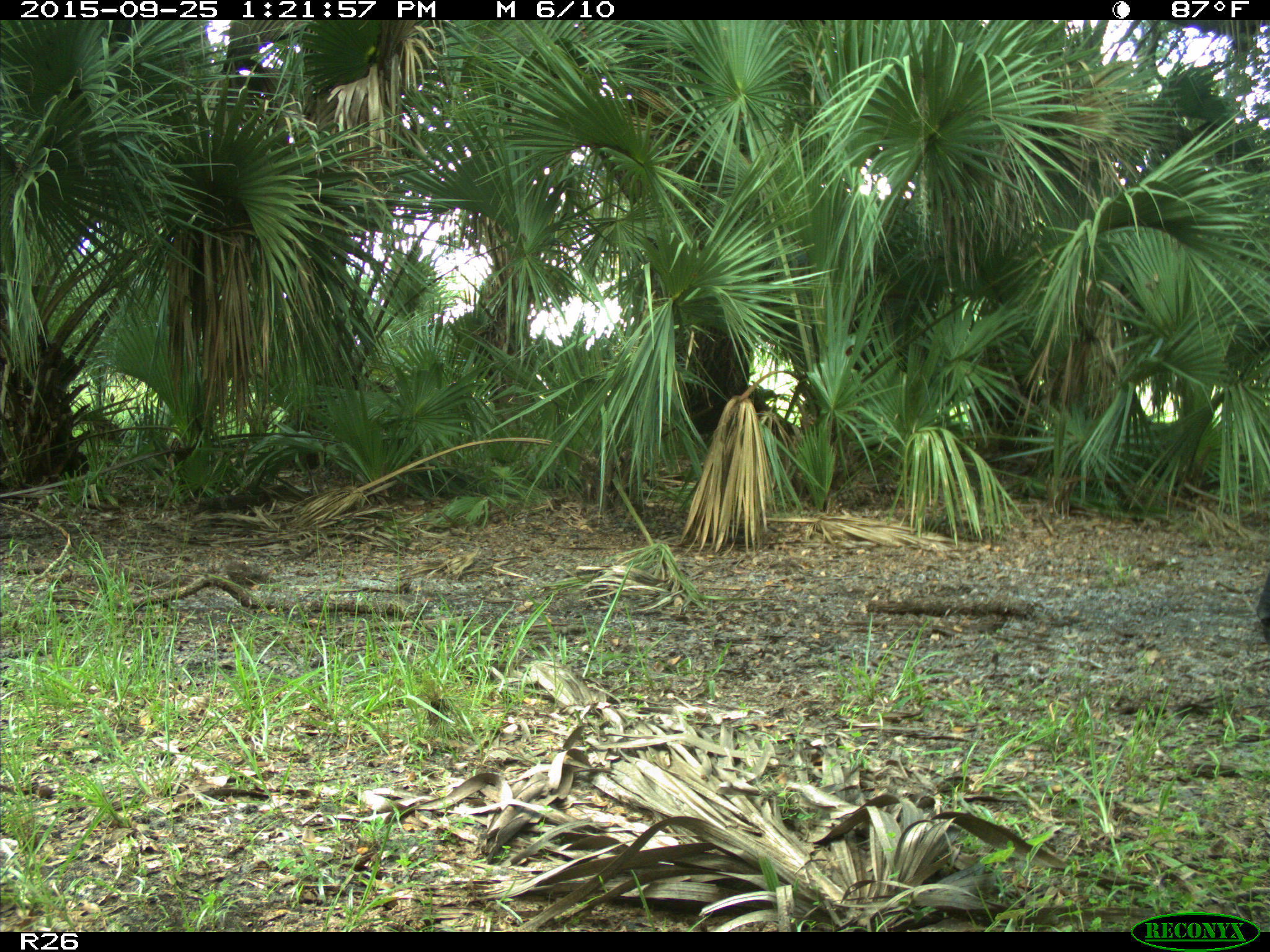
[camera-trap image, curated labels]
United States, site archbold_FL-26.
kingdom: Animalia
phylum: Chordata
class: Mammalia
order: Artiodactyla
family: Bovidae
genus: Bos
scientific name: Bos taurus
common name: domestic cow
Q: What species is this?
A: Bos taurus (domestic cow).